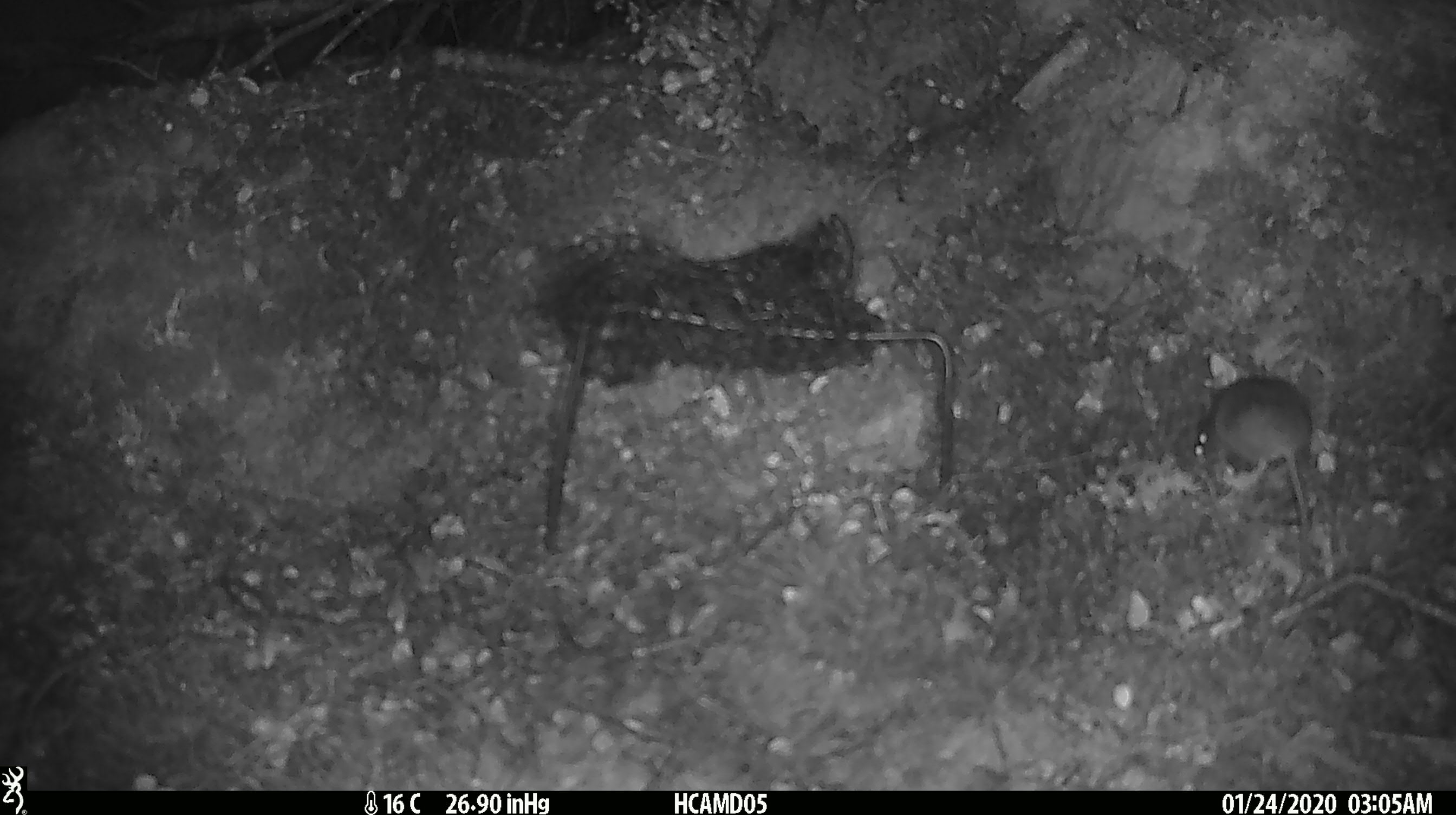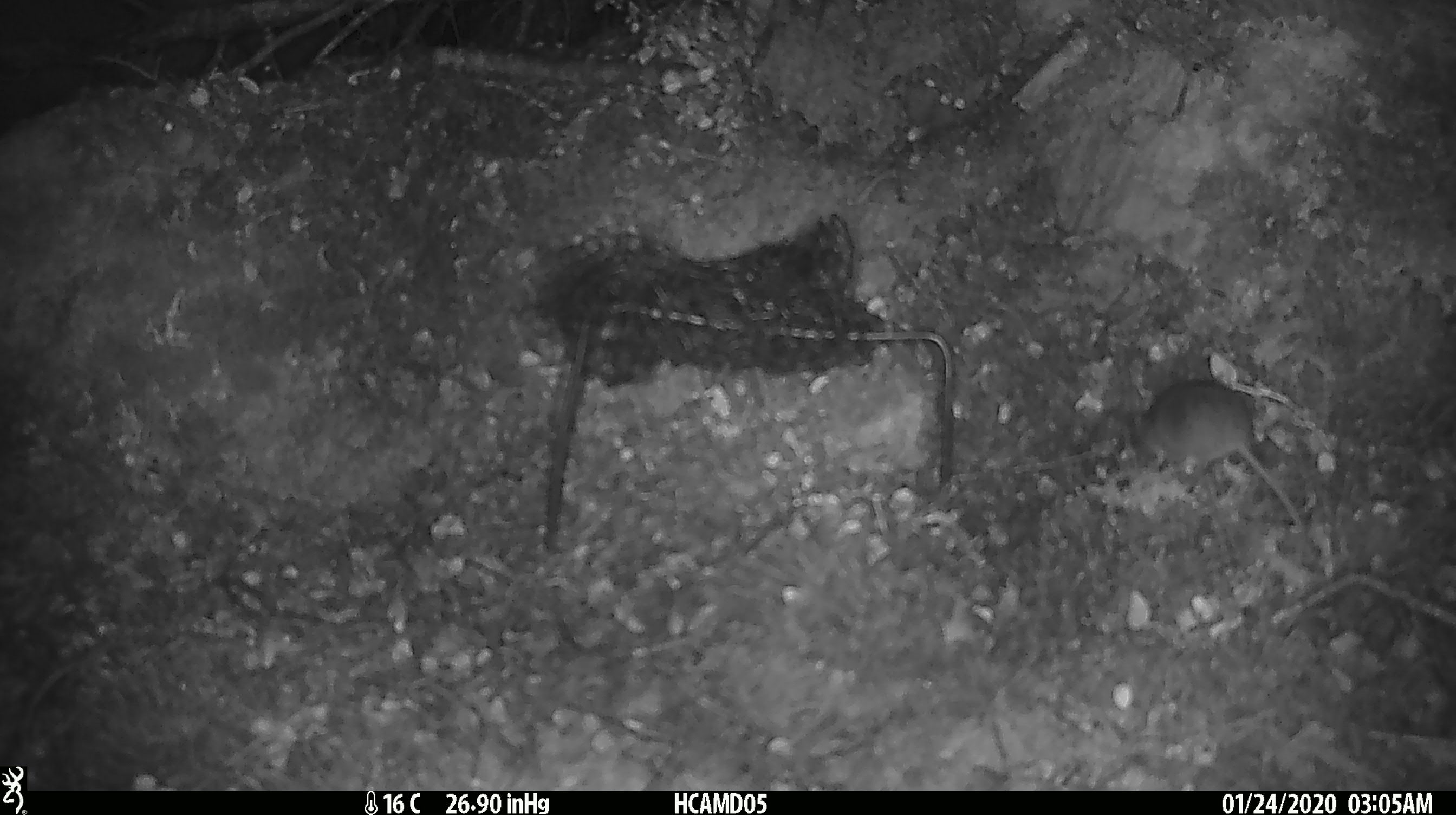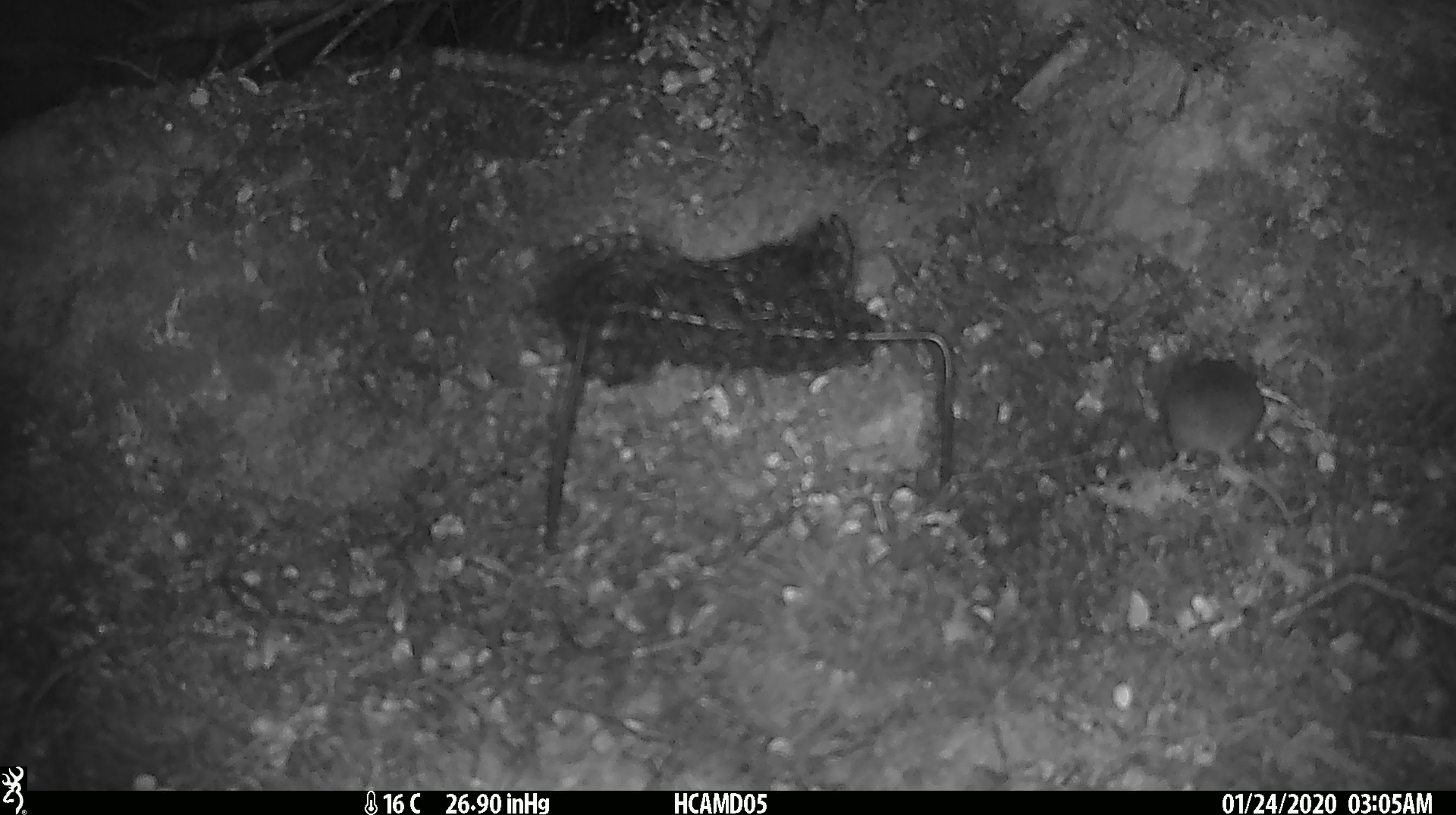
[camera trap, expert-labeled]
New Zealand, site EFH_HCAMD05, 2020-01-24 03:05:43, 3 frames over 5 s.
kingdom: Animalia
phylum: Chordata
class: Mammalia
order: Rodentia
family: Muridae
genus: Mus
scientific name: Mus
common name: mouse